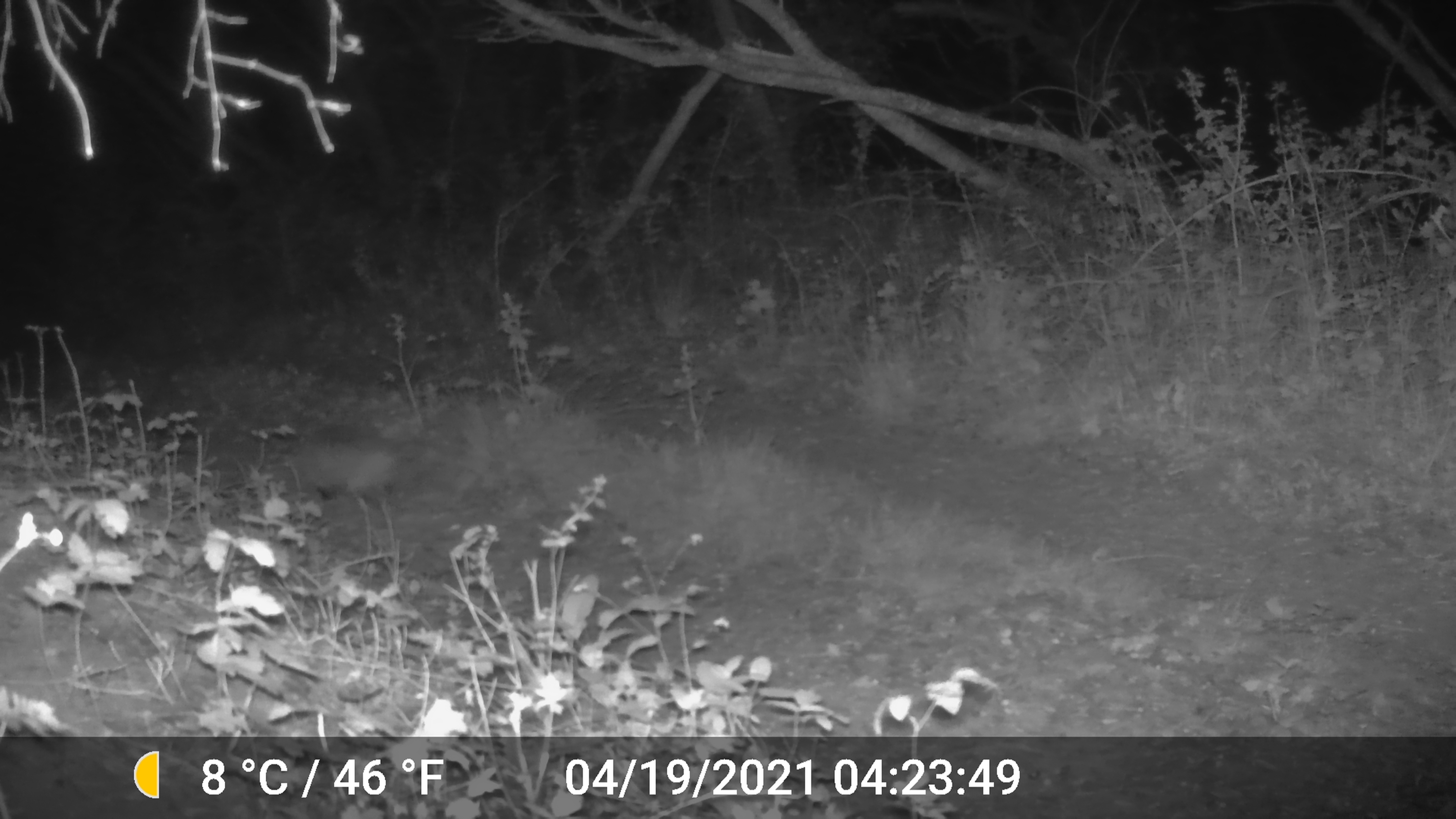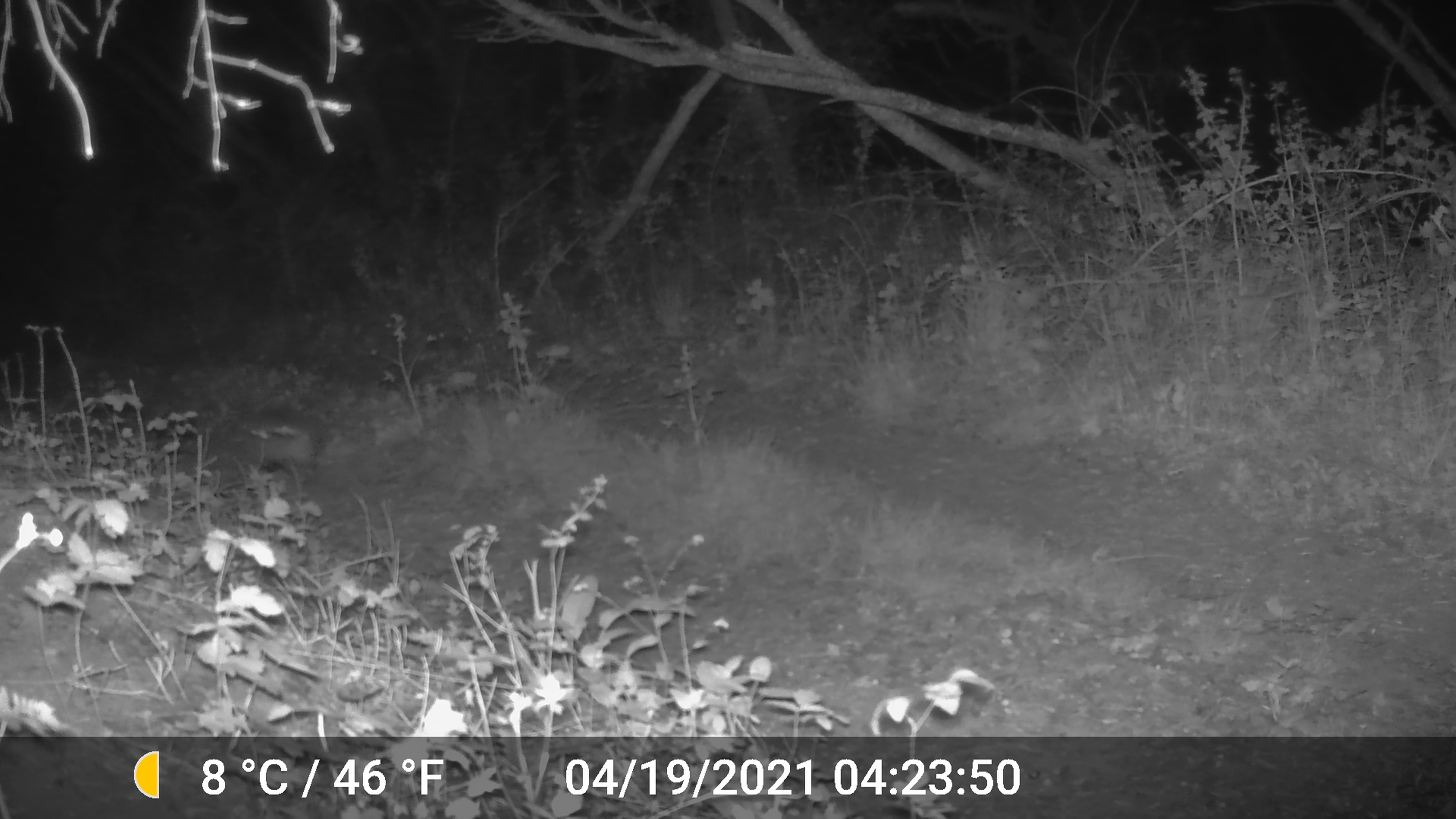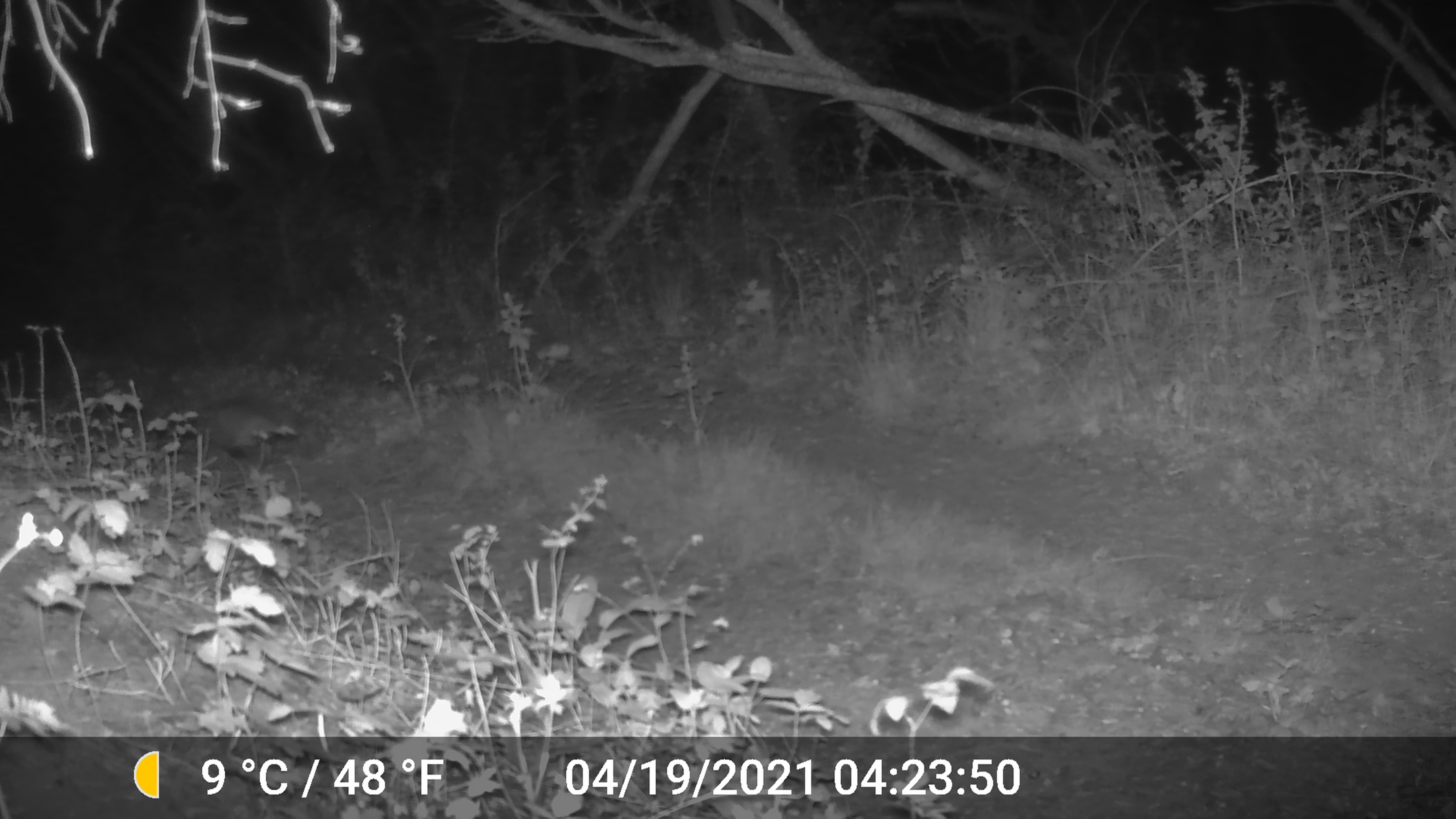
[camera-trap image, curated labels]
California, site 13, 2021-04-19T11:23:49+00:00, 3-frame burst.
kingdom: Animalia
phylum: Chordata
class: Mammalia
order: Didelphimorphia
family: Didelphidae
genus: Didelphis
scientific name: Didelphis virginiana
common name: virginia opossum